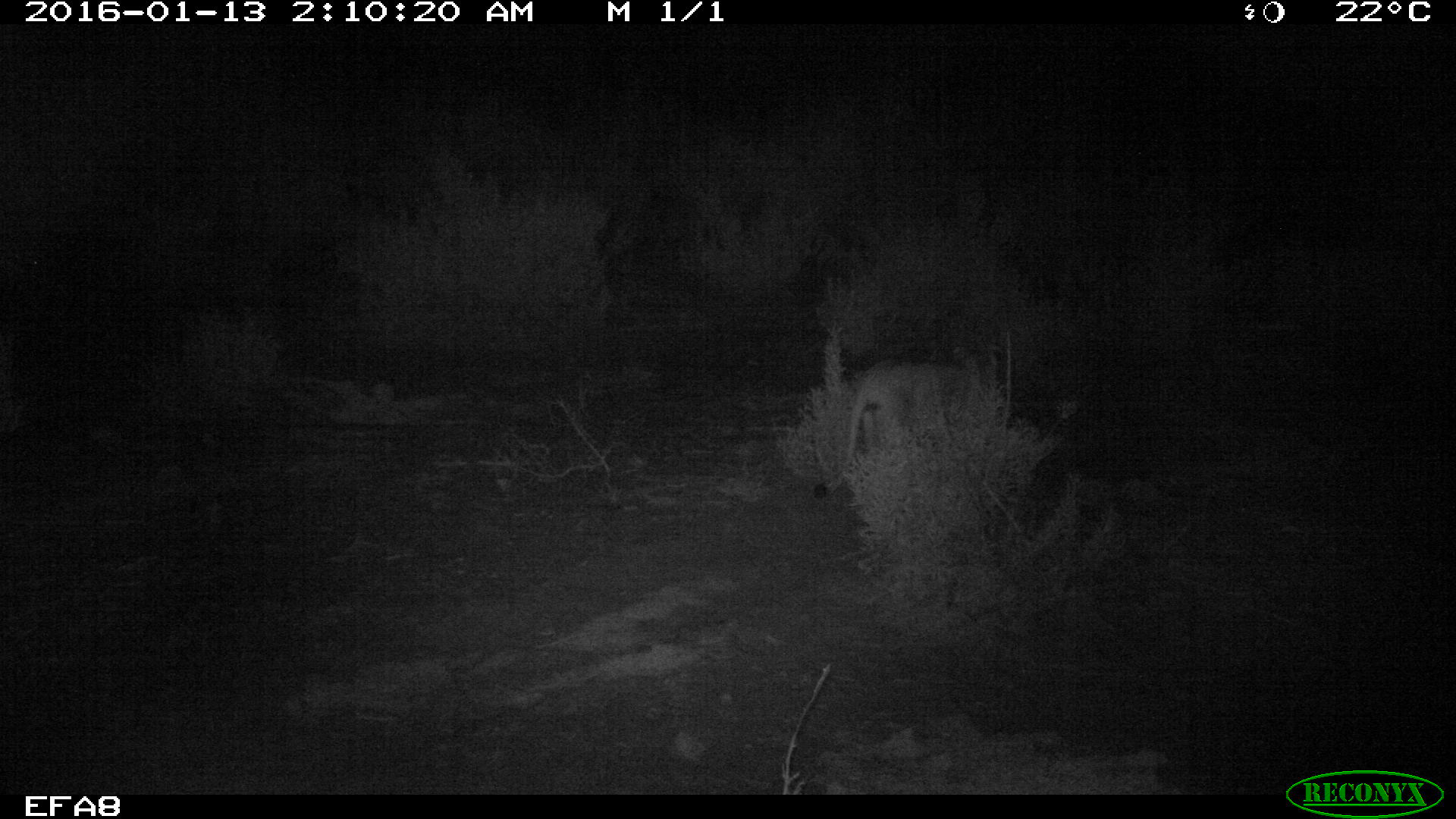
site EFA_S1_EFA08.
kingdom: Animalia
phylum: Chordata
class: Mammalia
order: Proboscidea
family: Elephantidae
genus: Loxodonta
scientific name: Loxodonta africana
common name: african bush elephant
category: elephant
Elephant (african bush elephant) (Loxodonta africana), count 1. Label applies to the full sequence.